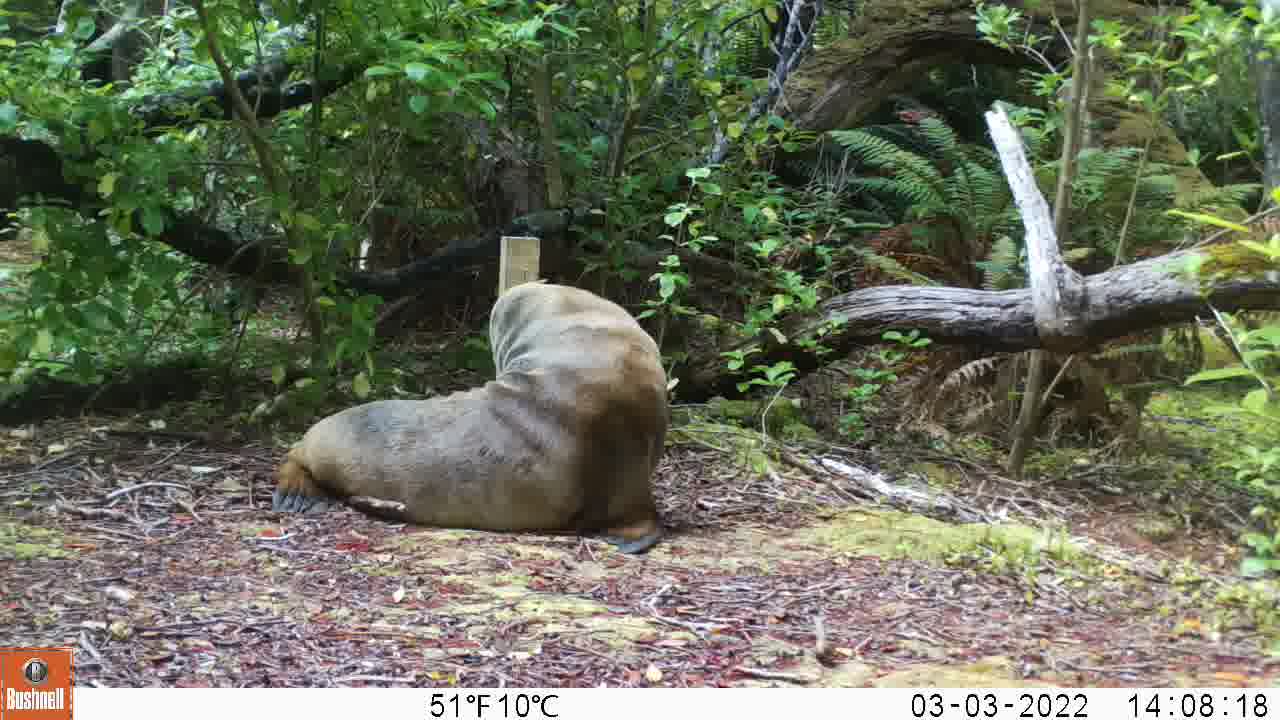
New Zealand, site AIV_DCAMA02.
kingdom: Animalia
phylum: Chordata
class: Mammalia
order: Carnivora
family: Otariidae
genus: Phocarctos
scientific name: Phocarctos hookeri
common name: new zealand sea lion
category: sealion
Sealion (new zealand sea lion) (Phocarctos hookeri).